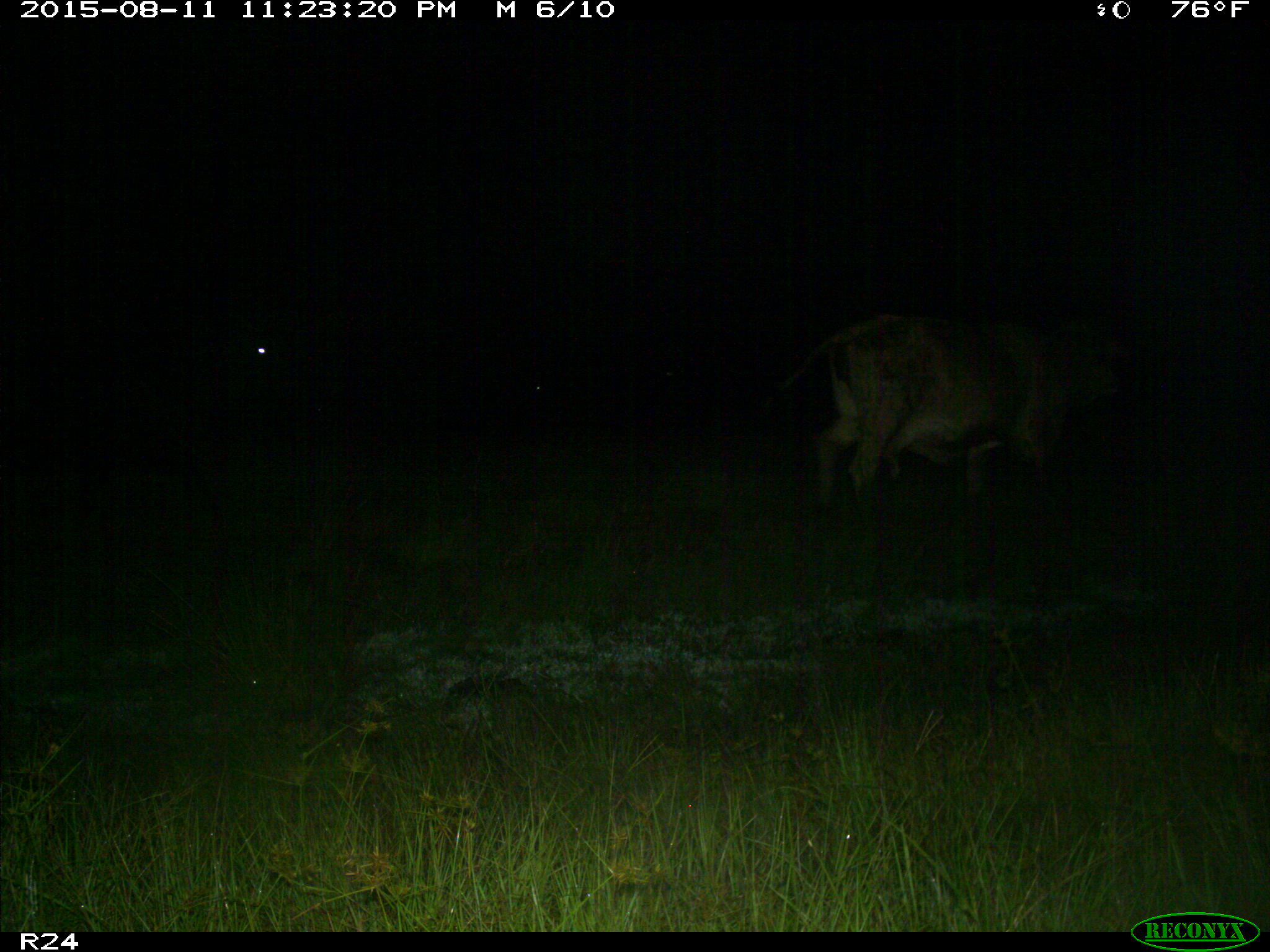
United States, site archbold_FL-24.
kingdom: Animalia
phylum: Chordata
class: Mammalia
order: Artiodactyla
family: Bovidae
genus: Bos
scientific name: Bos taurus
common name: domestic cow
Bos taurus (domestic cow).